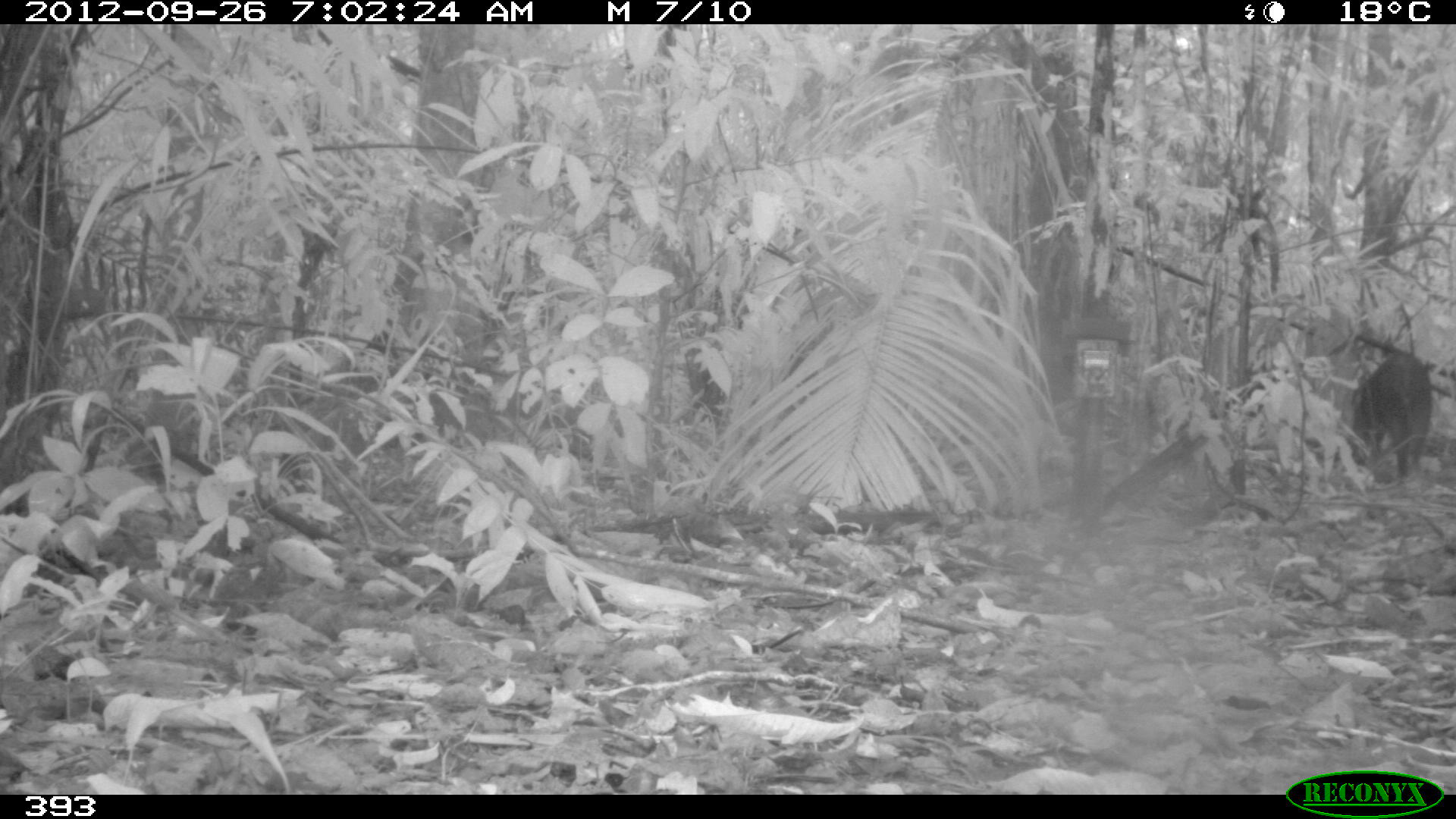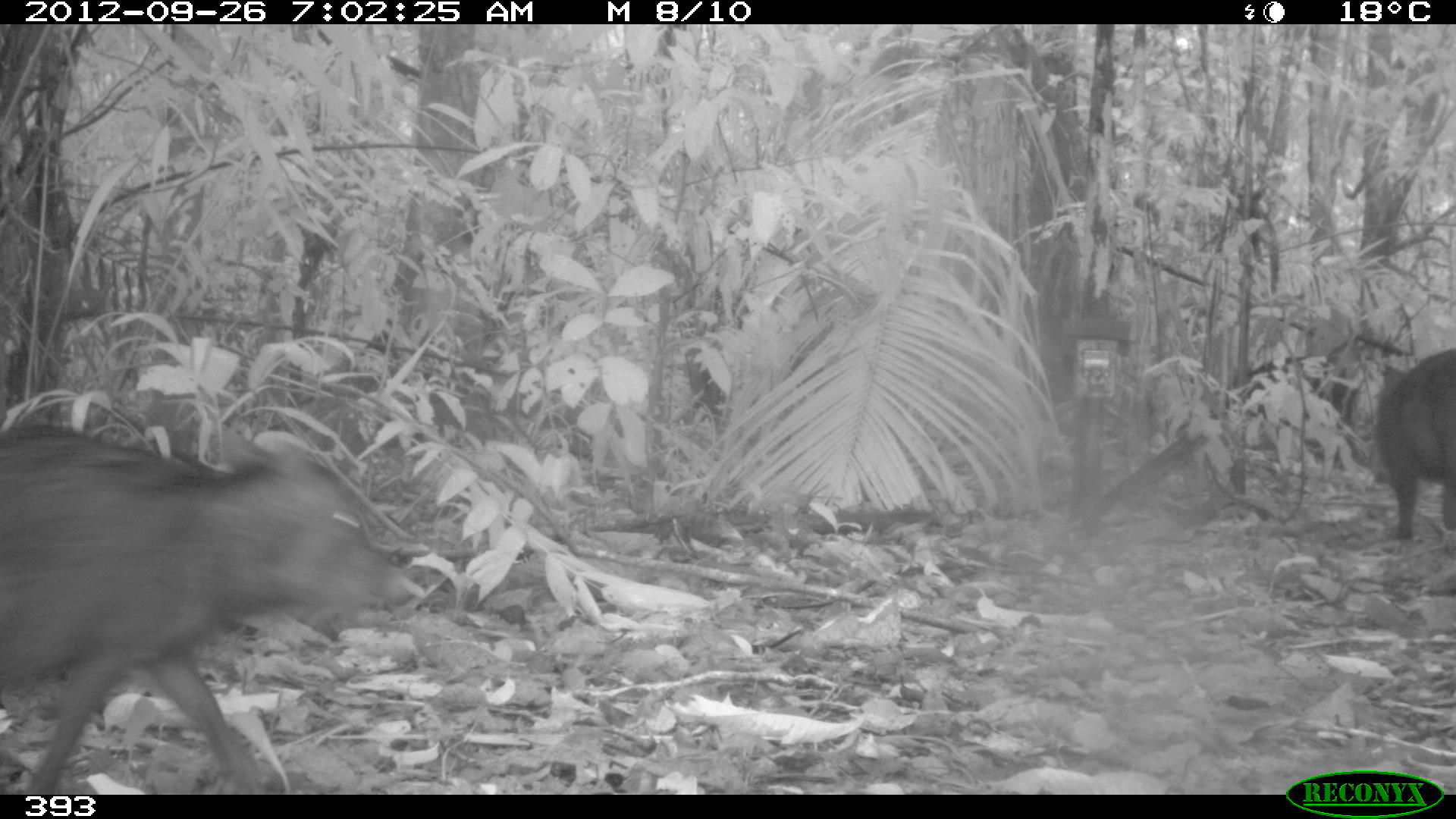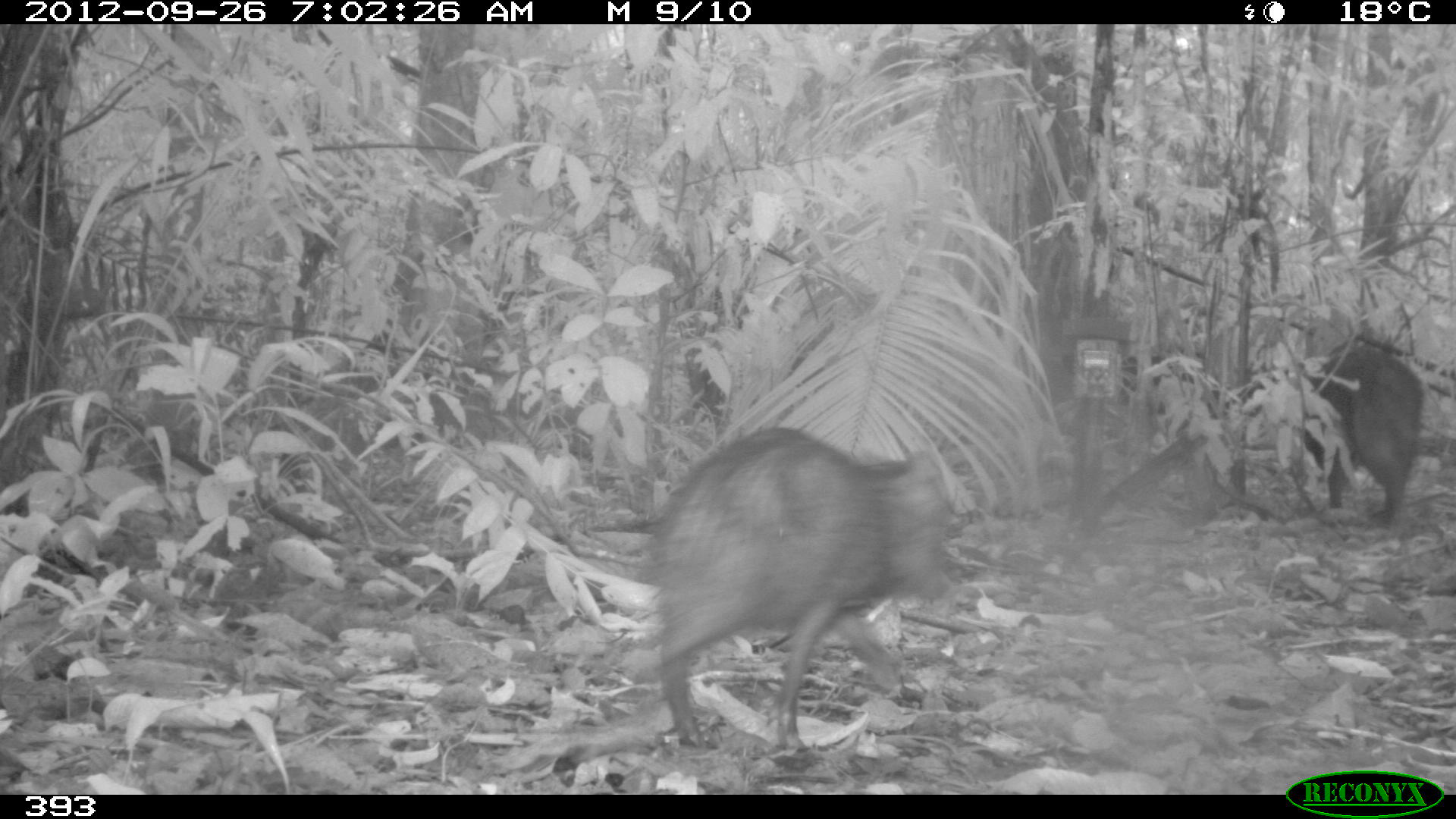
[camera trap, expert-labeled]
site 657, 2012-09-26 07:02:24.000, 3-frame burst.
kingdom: Animalia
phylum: Chordata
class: Mammalia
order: Artiodactyla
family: Tayassuidae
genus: Tayassu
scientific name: Tayassu pecari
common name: white-lipped peccary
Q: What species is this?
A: Tayassu pecari (white-lipped peccary).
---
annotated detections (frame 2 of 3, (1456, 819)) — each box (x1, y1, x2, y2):
tayassu pecari: (0, 418, 409, 795); (1373, 344, 1456, 543); (1230, 354, 1358, 463)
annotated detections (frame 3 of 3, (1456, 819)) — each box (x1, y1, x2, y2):
tayassu pecari: (645, 420, 955, 758); (1299, 341, 1424, 522); (1121, 347, 1219, 428)